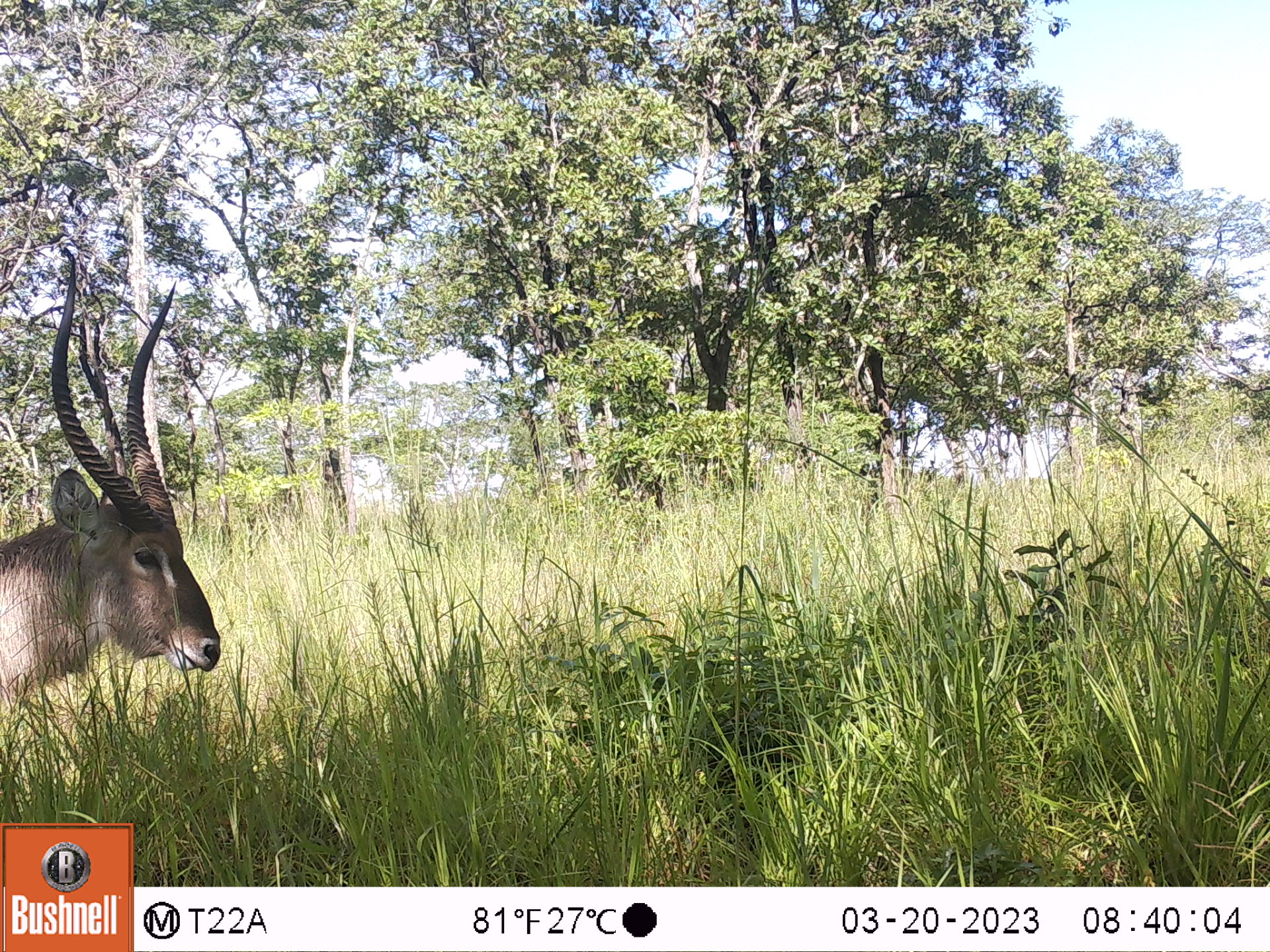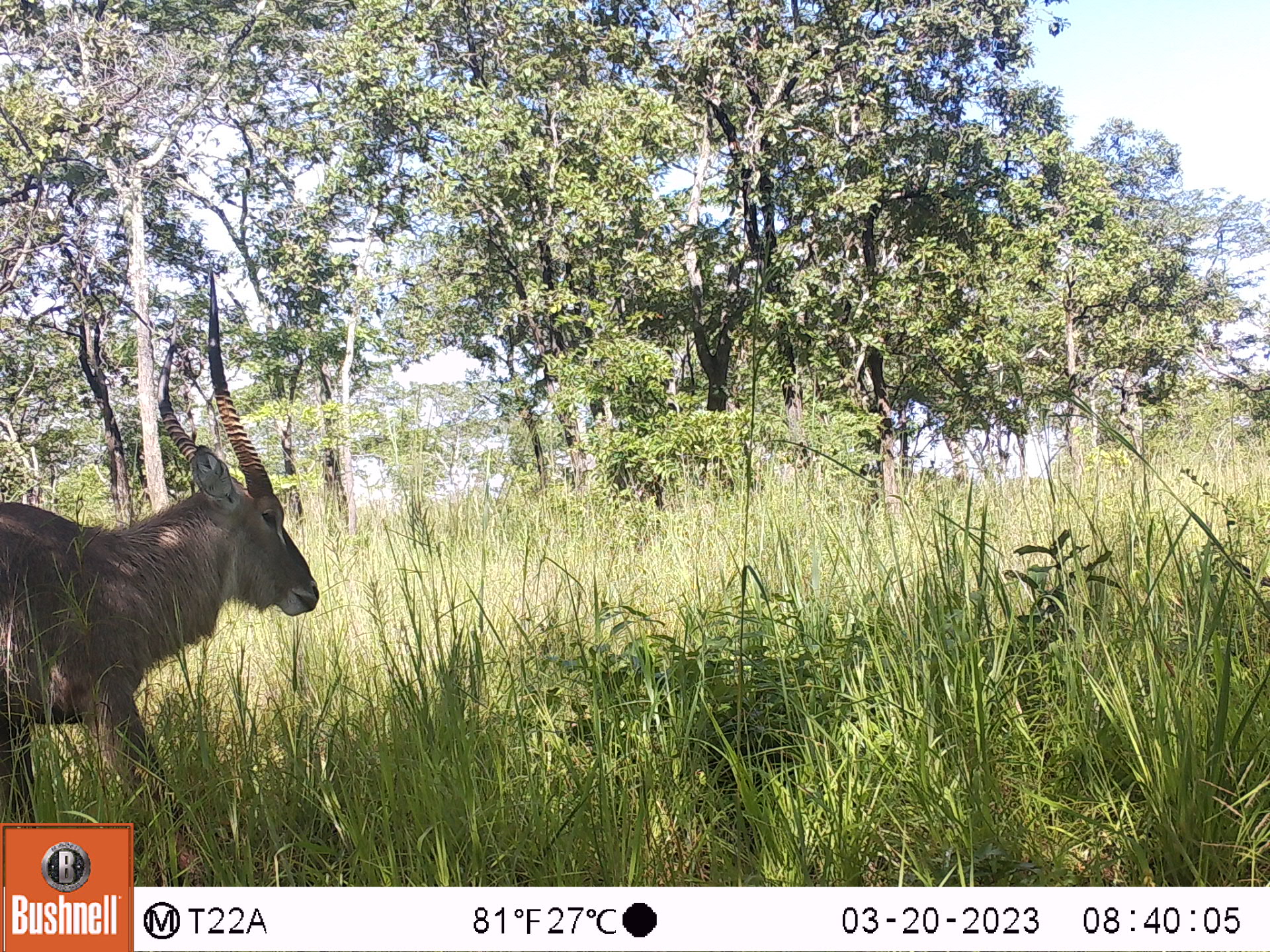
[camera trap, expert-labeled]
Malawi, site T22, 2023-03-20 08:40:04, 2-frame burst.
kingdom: Animalia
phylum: Chordata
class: Mammalia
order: Artiodactyla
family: Bovidae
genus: Kobus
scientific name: Kobus ellipsiprymnus ellipsiprymnus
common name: common waterbuck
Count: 1.